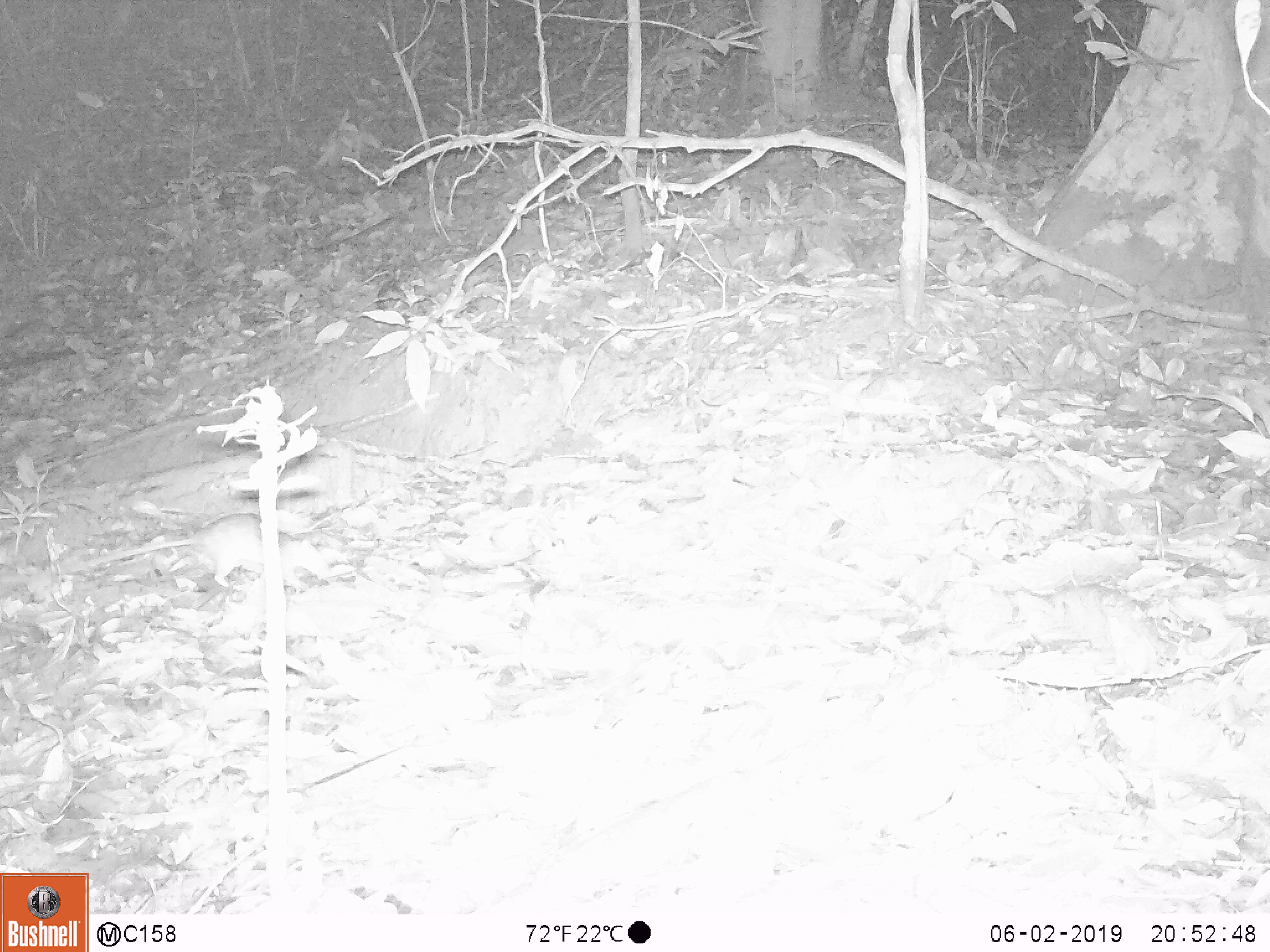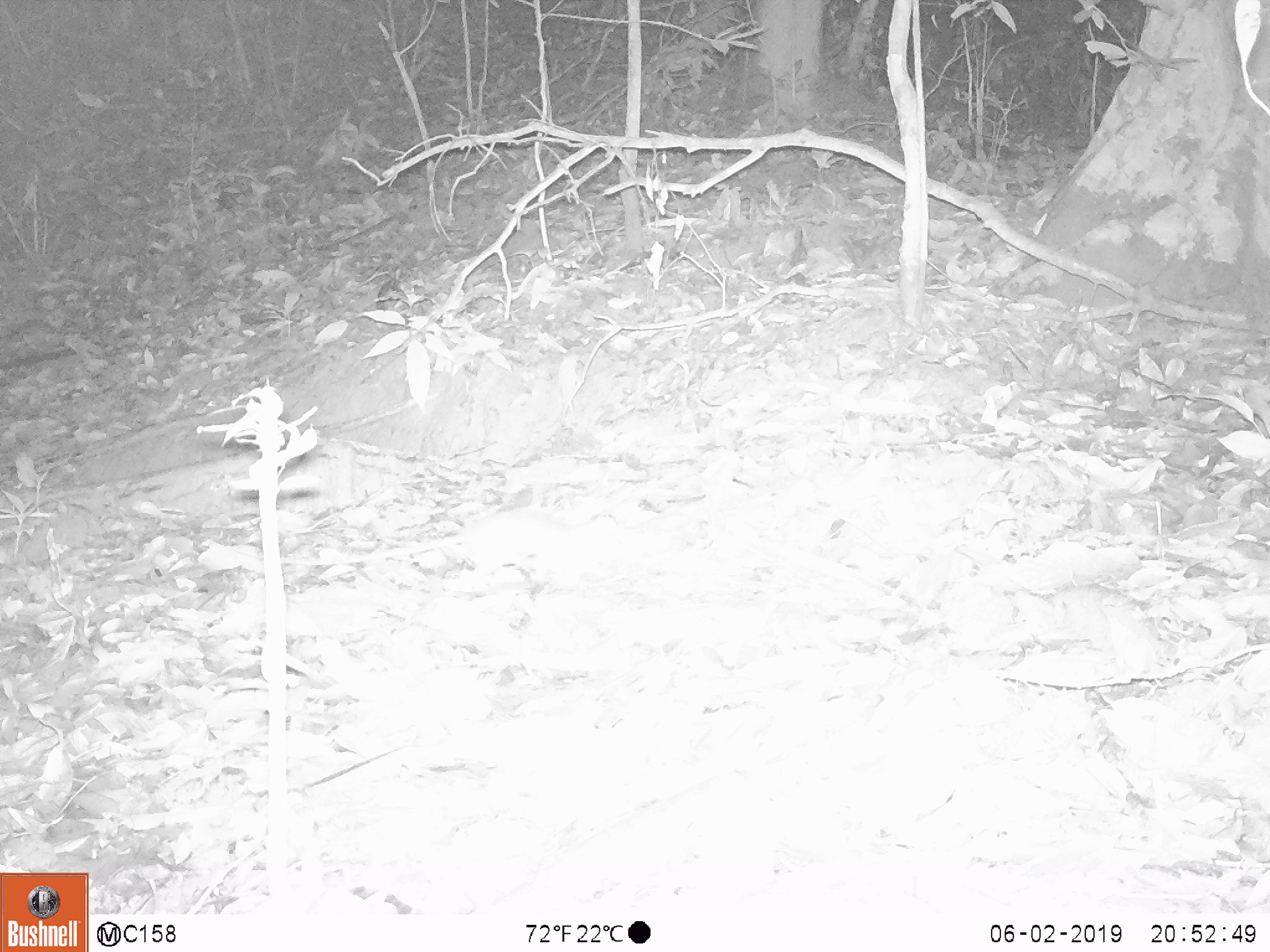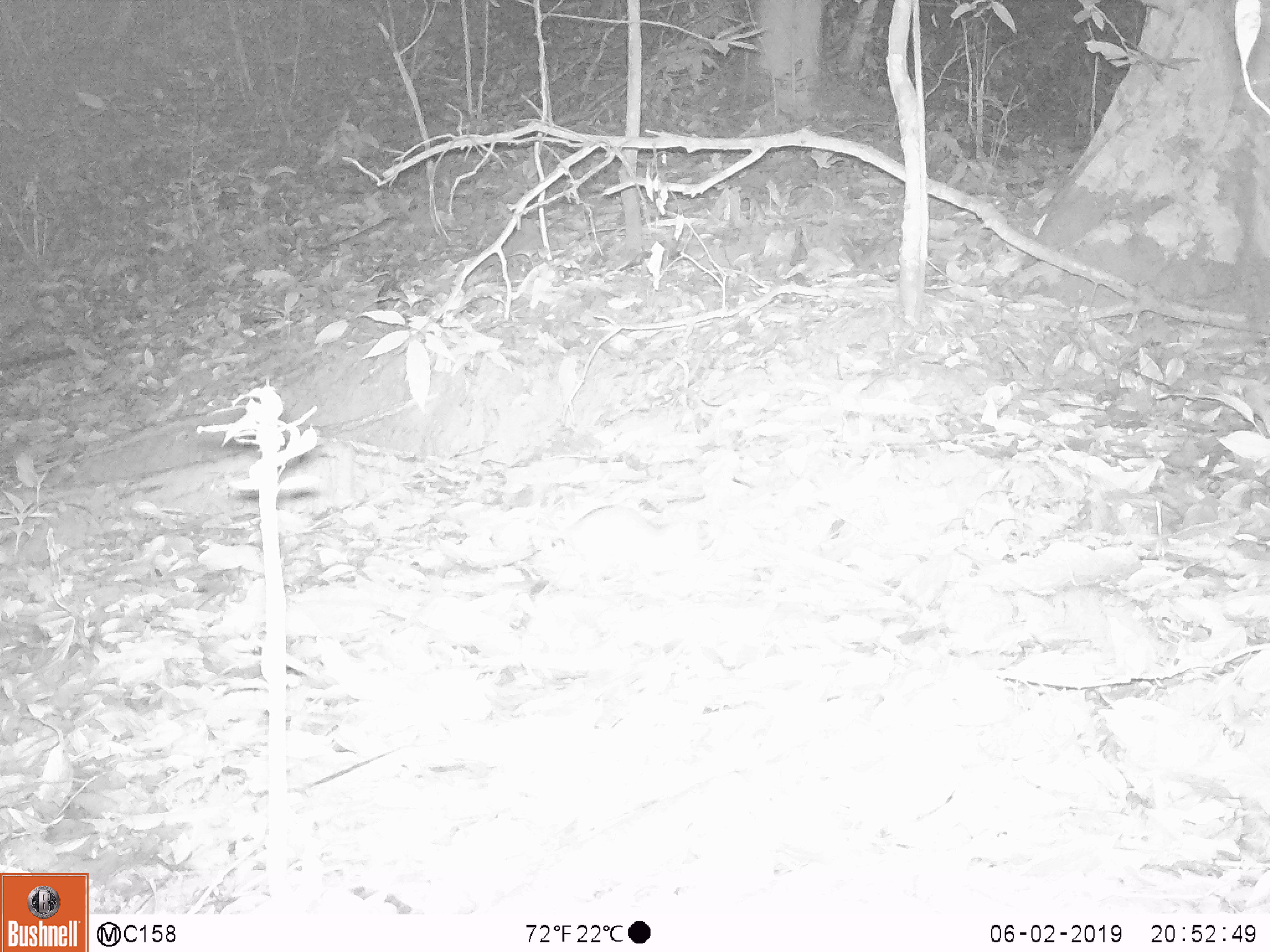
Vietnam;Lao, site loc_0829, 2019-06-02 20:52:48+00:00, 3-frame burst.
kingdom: Animalia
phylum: Chordata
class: Mammalia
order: Rodentia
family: Muridae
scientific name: Muridae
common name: old-world mice and rats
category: unidentified murid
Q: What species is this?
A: Unidentified murid (old-world mice and rats) (Muridae).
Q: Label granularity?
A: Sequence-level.